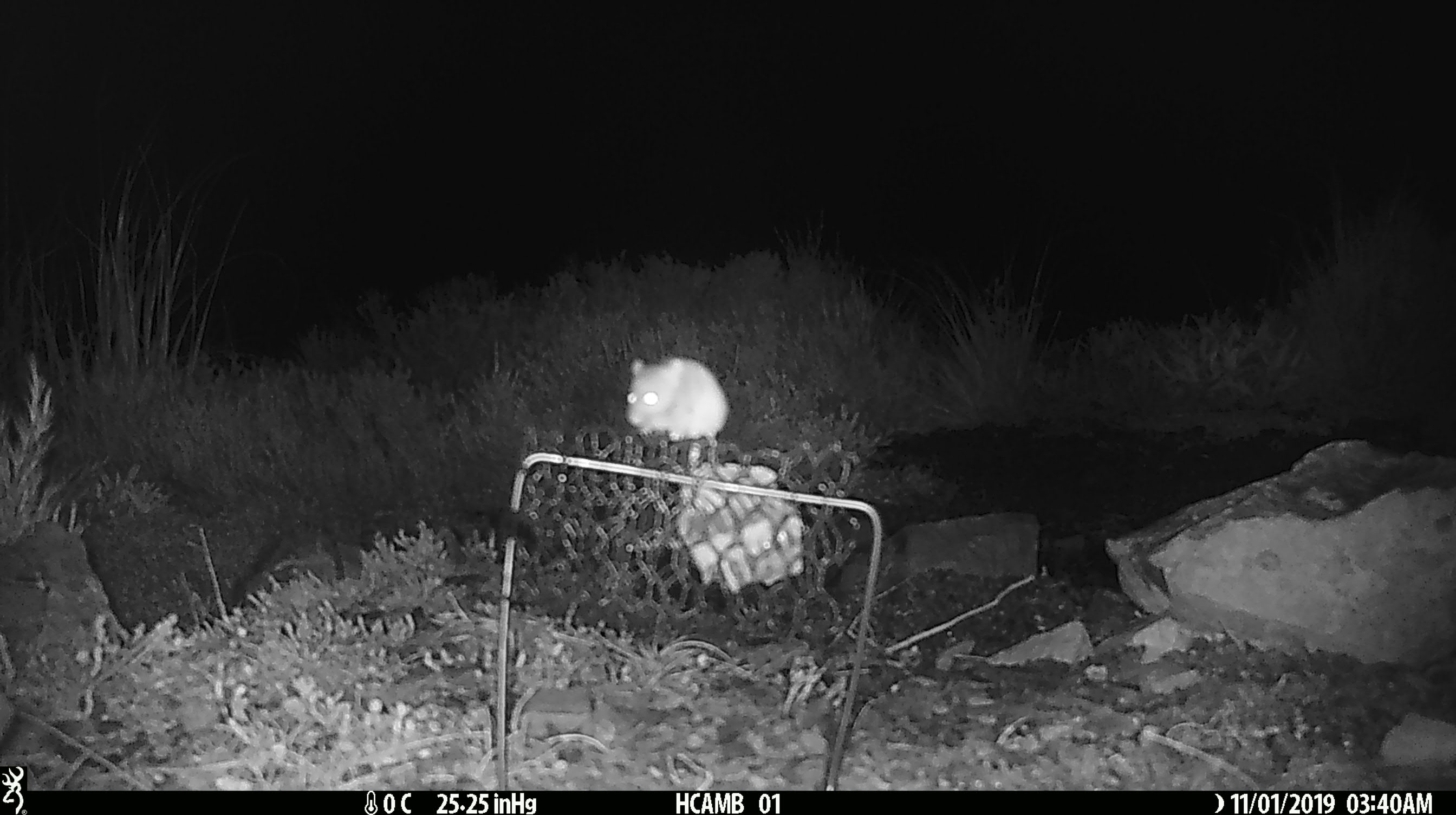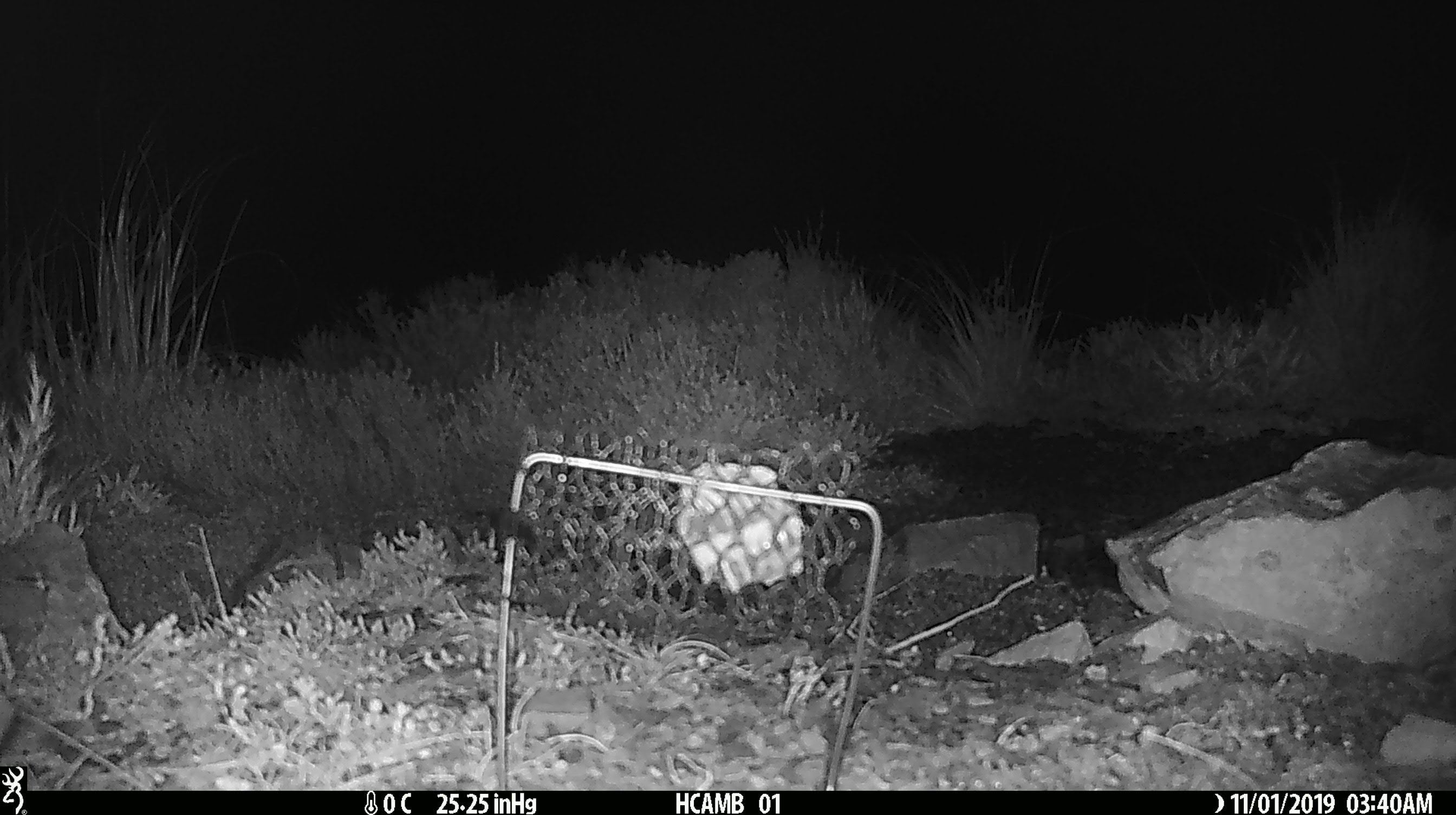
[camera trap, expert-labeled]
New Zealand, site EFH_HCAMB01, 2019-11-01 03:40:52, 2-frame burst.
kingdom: Animalia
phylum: Chordata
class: Mammalia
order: Rodentia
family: Muridae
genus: Mus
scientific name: Mus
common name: mouse